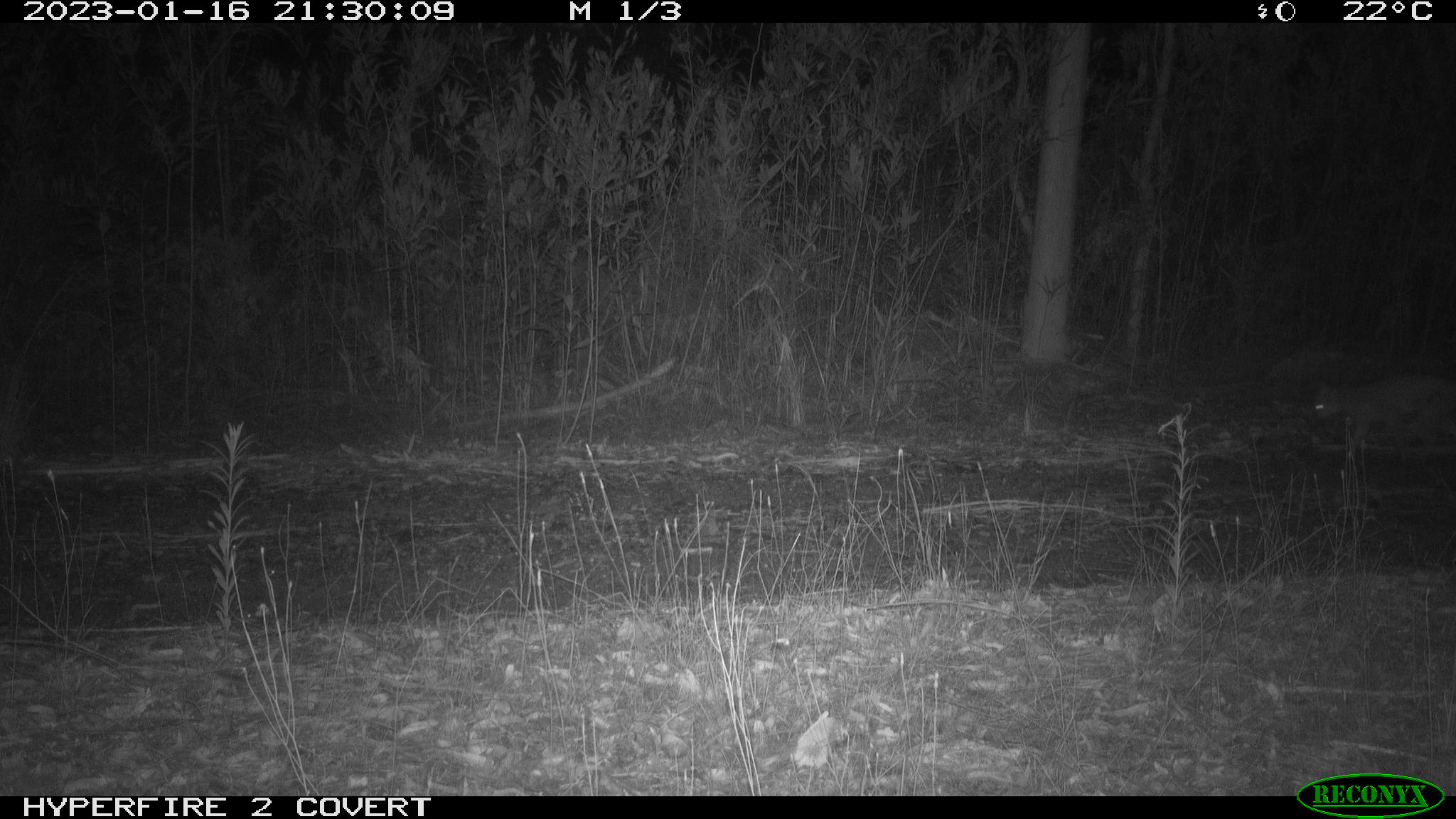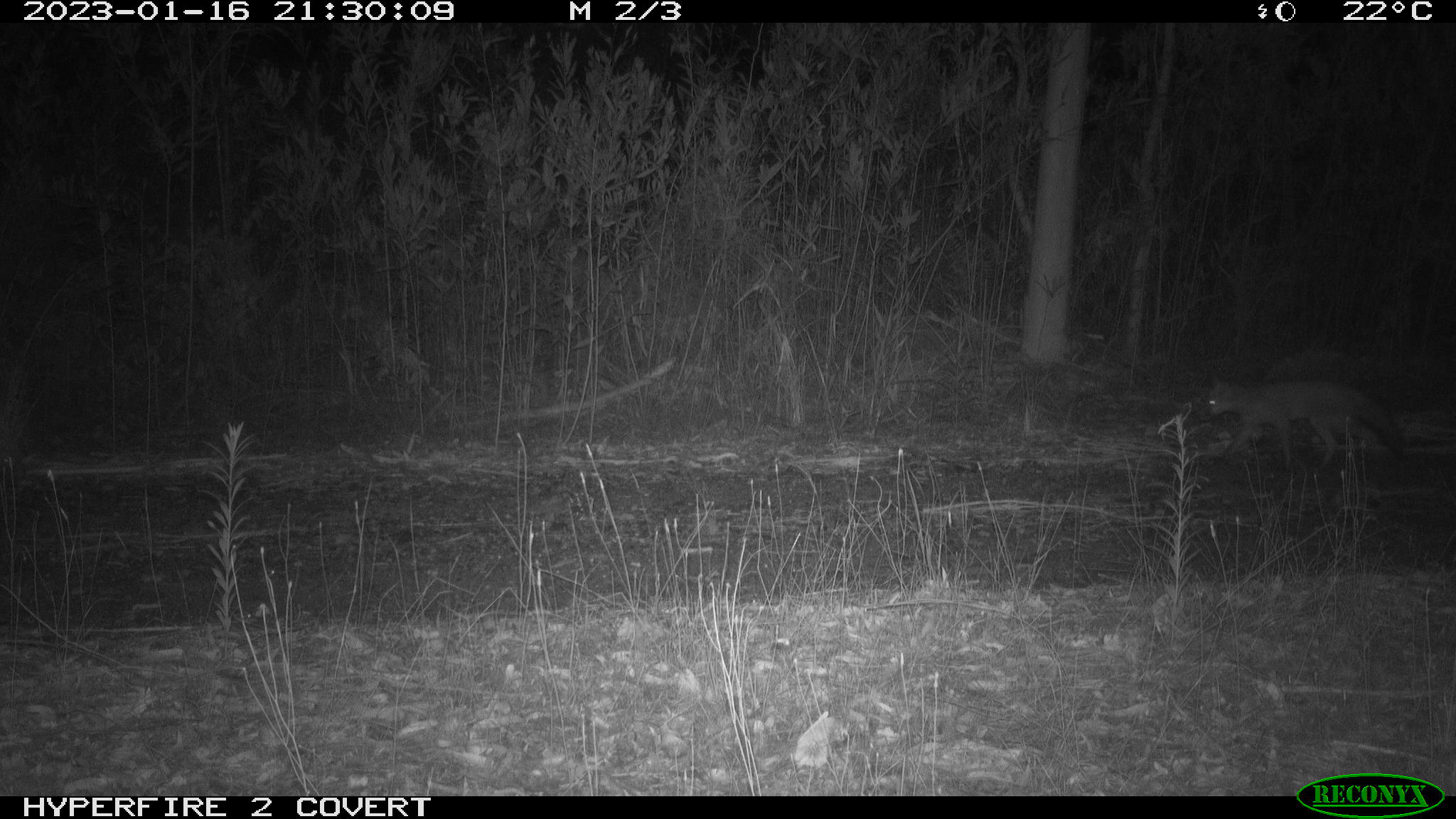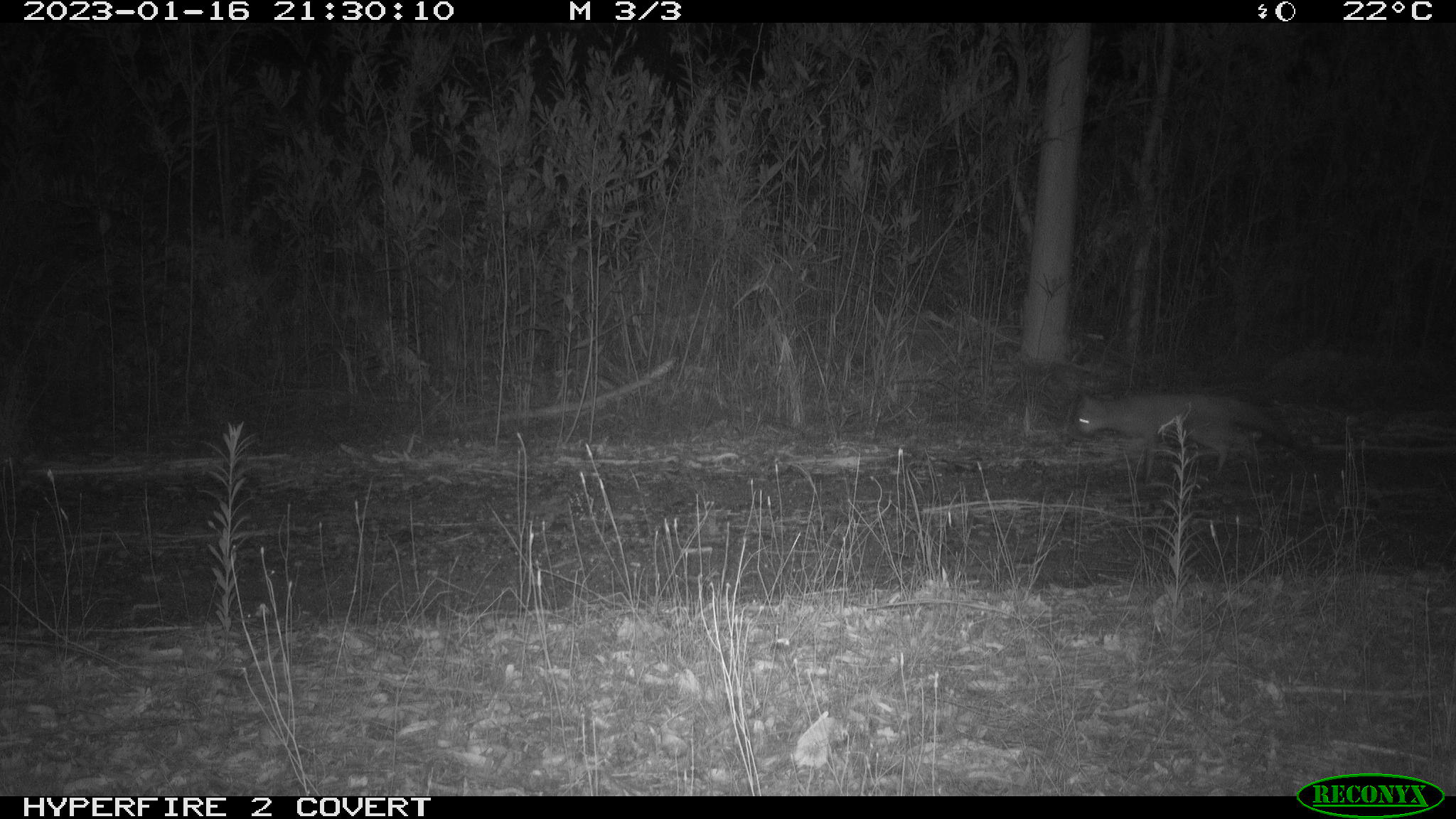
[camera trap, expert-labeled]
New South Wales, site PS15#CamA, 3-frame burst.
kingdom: Animalia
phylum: Chordata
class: Mammalia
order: Carnivora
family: Canidae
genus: Vulpes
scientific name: Vulpes vulpes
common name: red fox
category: fox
Fox (red fox) (Vulpes vulpes).